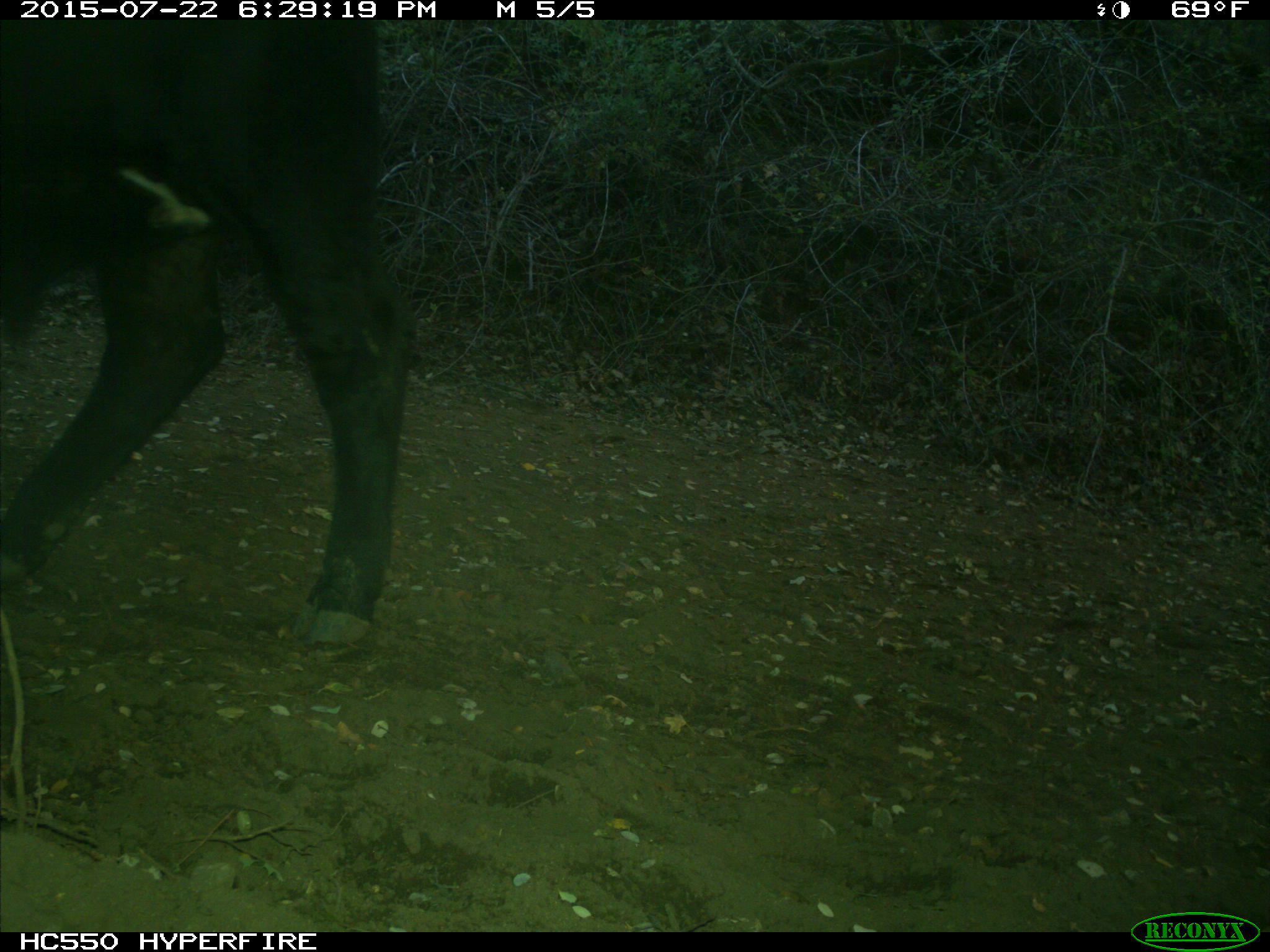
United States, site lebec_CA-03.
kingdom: Animalia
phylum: Chordata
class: Mammalia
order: Artiodactyla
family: Bovidae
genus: Bos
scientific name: Bos taurus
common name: domestic cow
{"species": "Bos taurus (domestic cow)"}